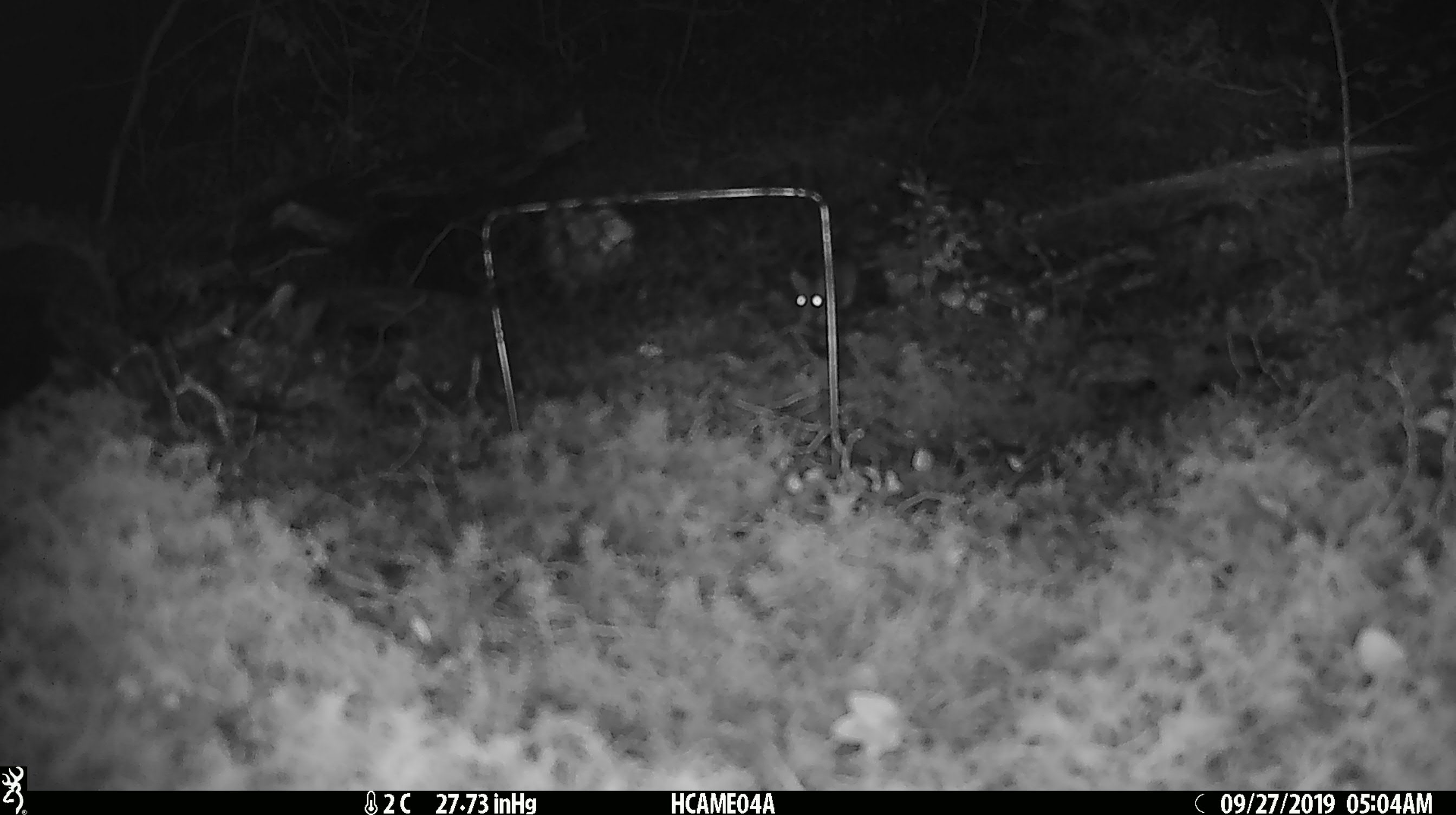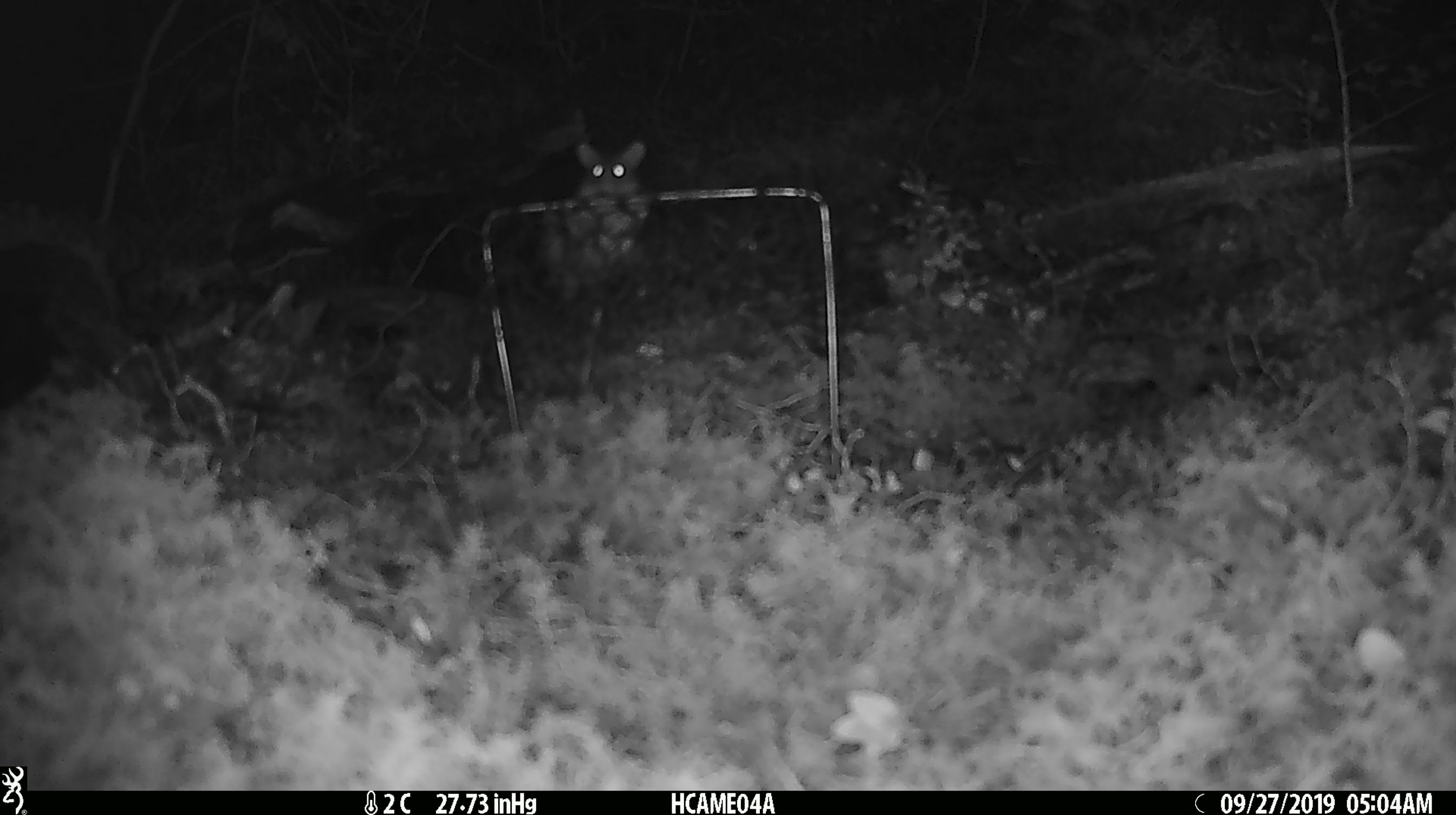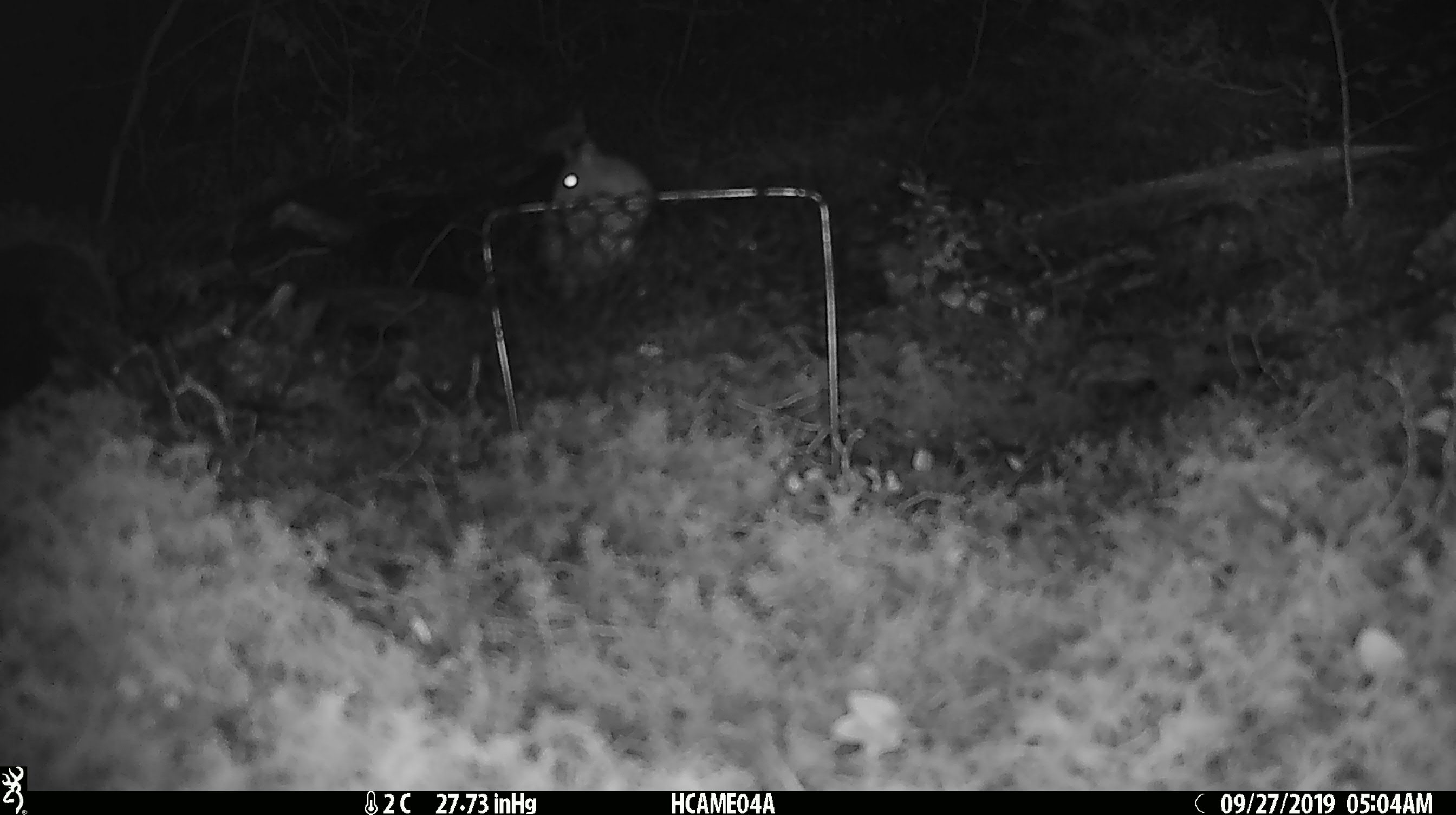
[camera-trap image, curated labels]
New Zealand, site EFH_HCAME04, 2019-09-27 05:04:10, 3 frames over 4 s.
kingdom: Animalia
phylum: Chordata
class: Mammalia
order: Rodentia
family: Muridae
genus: Mus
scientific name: Mus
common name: mouse